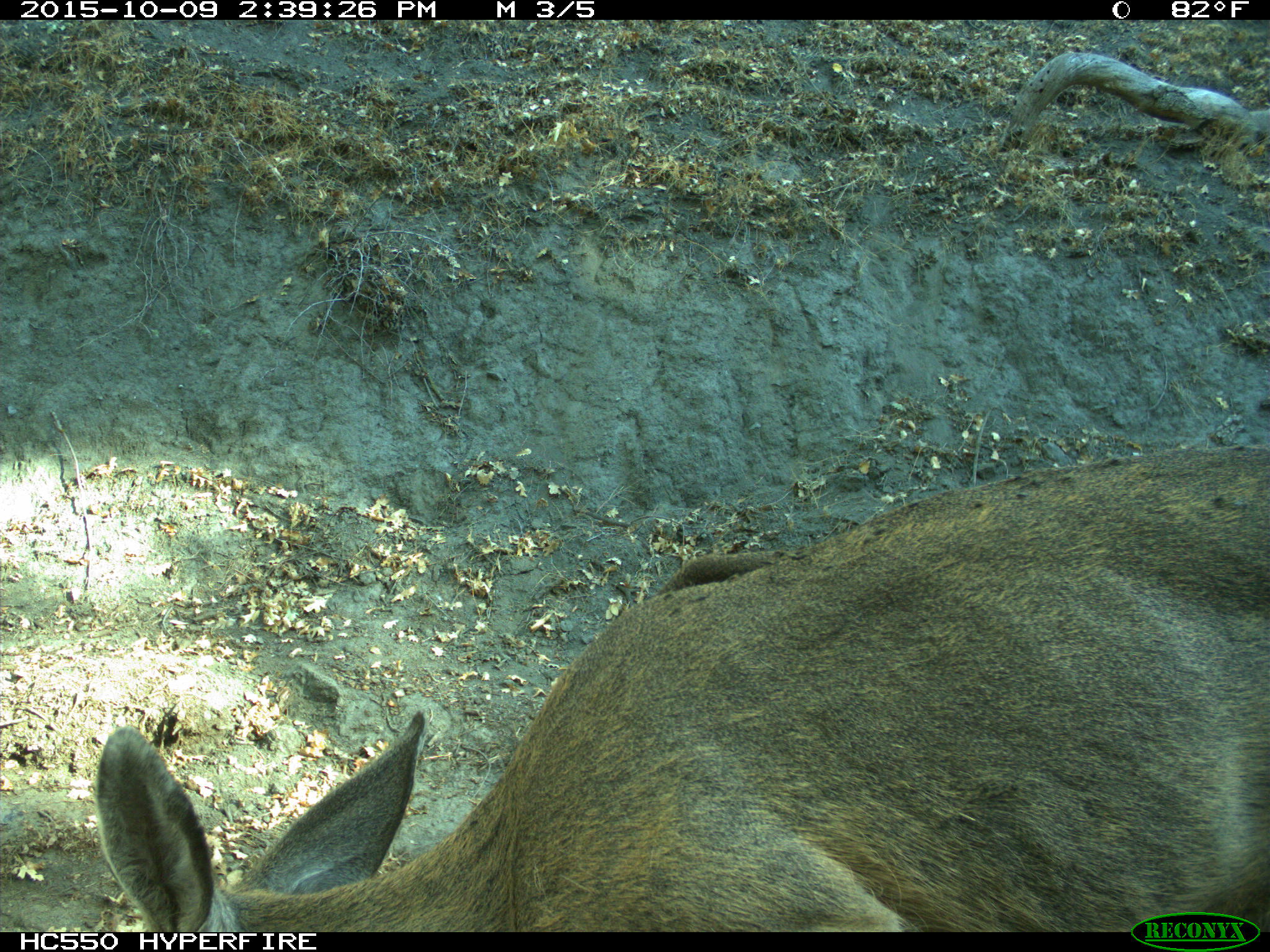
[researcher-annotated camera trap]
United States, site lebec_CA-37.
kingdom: Animalia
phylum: Chordata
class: Mammalia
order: Artiodactyla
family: Cervidae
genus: Odocoileus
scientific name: Odocoileus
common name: deer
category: unidentified deer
Unidentified deer (deer) (Odocoileus).